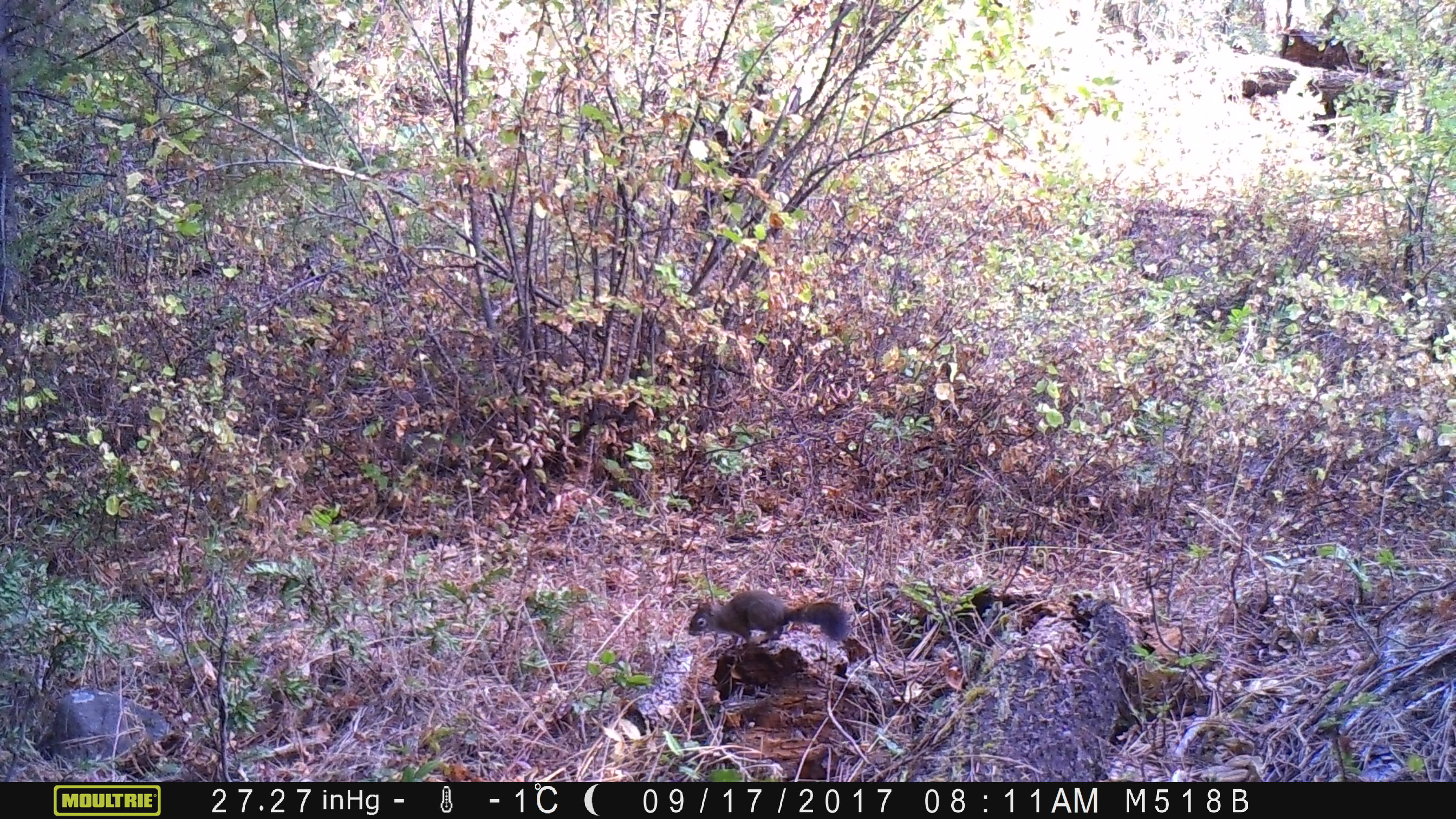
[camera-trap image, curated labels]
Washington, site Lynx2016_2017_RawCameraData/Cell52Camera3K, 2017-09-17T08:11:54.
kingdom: Animalia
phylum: Chordata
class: Mammalia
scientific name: Mammalia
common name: small mammal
Small mammal (Mammalia). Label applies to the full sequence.